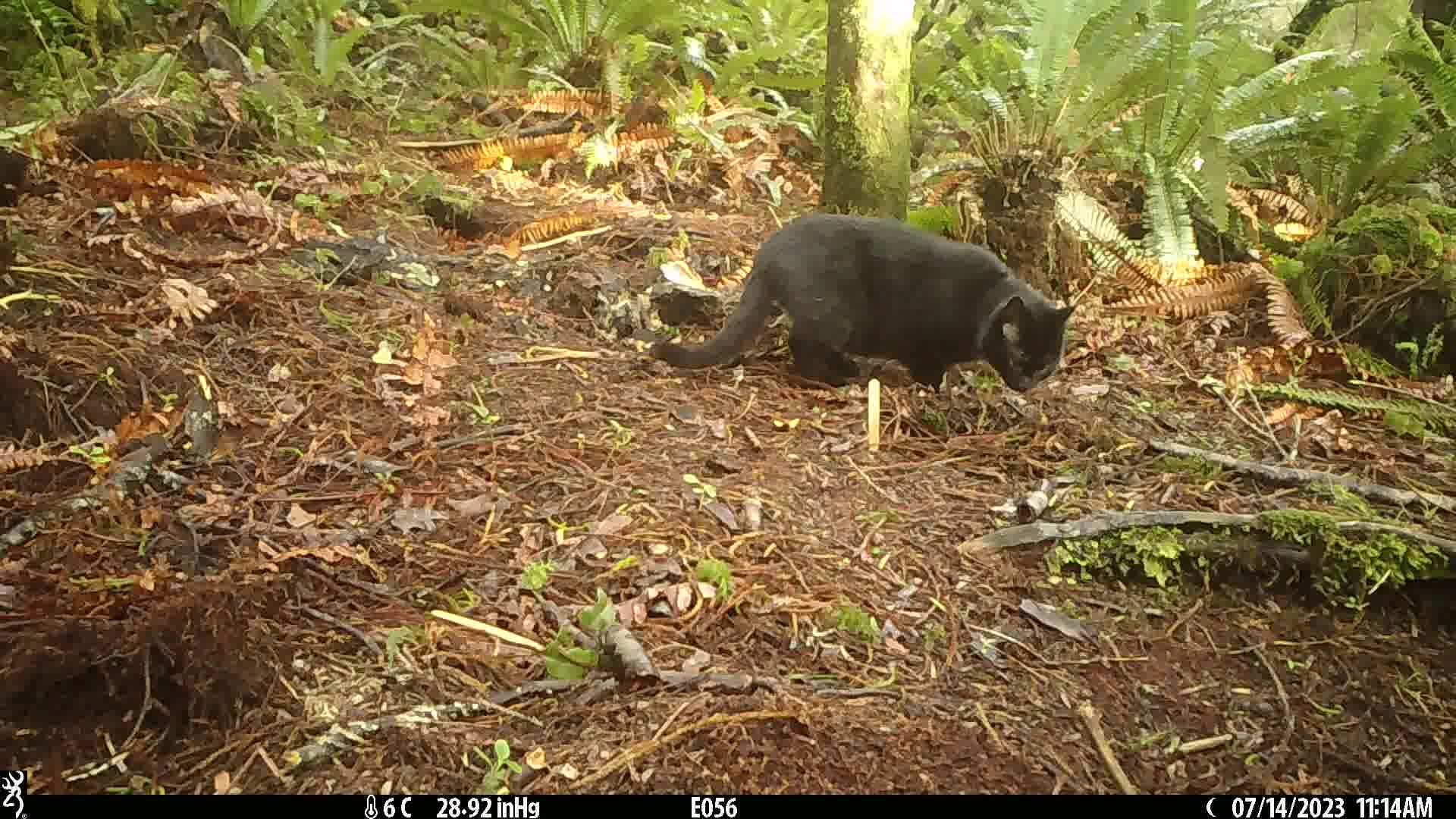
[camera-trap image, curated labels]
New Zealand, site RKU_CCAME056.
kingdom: Animalia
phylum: Chordata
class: Mammalia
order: Carnivora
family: Felidae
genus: Felis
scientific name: Felis catus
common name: domestic cat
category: cat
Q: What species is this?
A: Cat (domestic cat) (Felis catus).